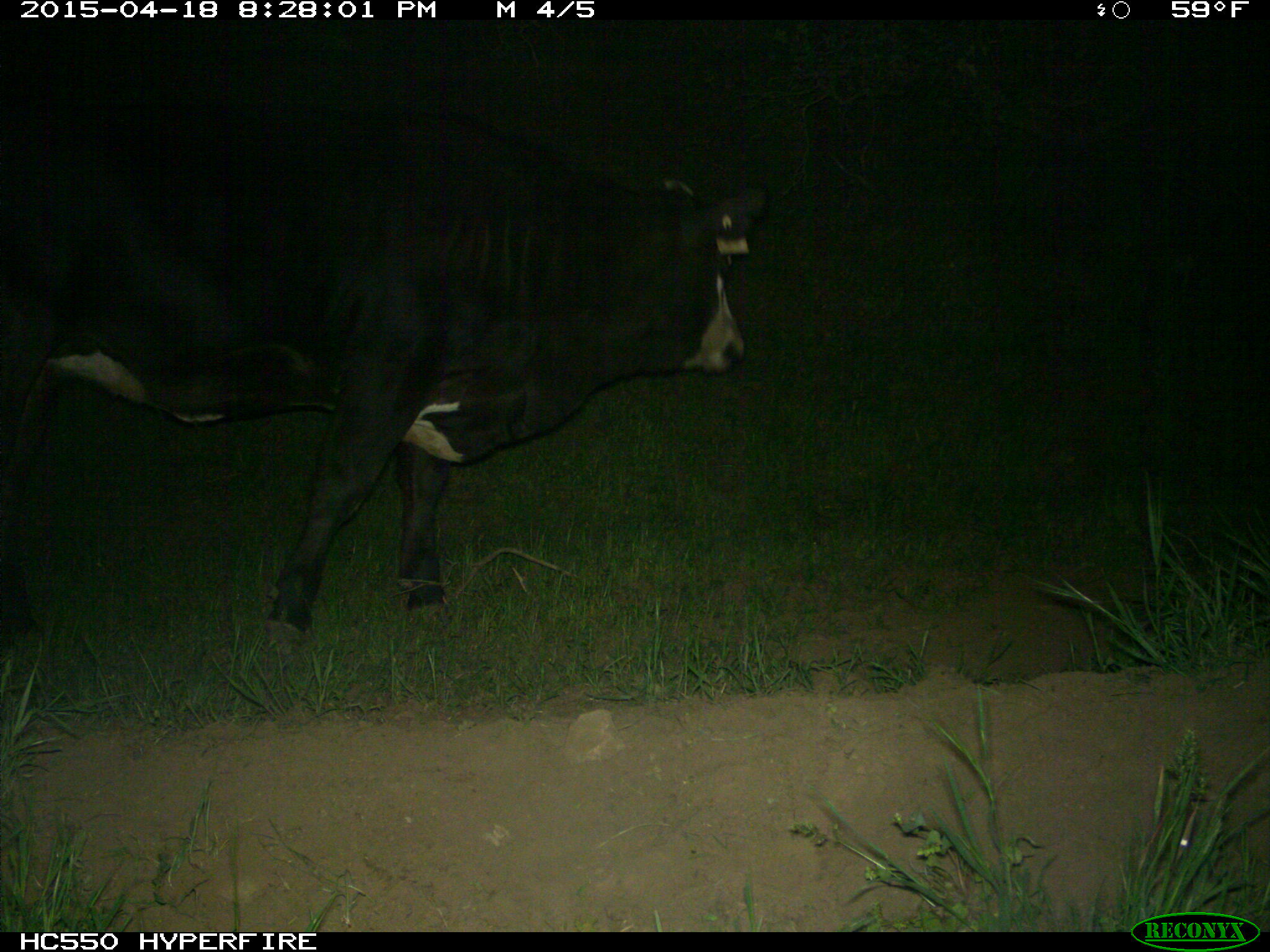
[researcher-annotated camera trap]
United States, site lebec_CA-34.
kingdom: Animalia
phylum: Chordata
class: Mammalia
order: Artiodactyla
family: Bovidae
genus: Bos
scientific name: Bos taurus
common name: domestic cow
Bos taurus (domestic cow).